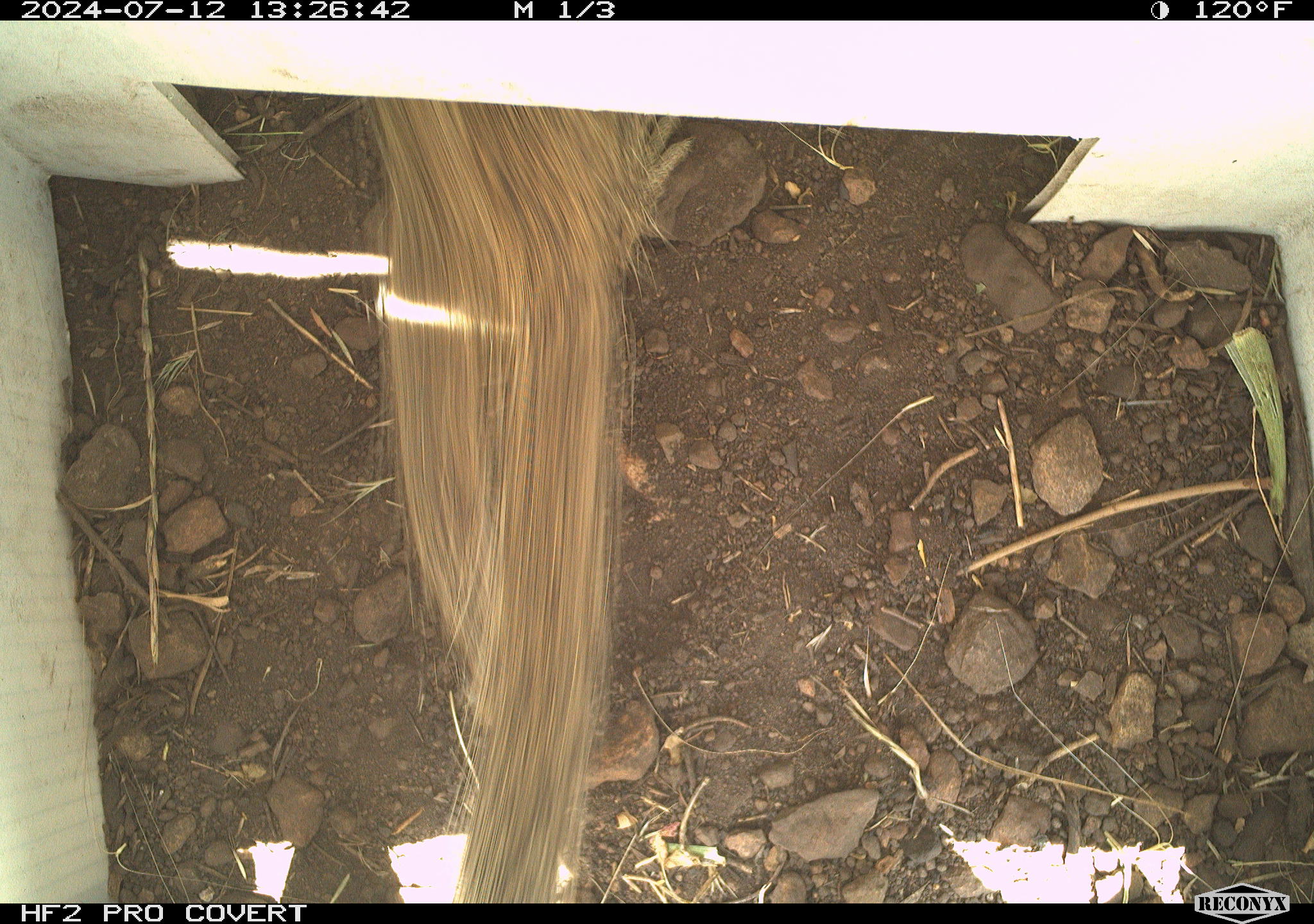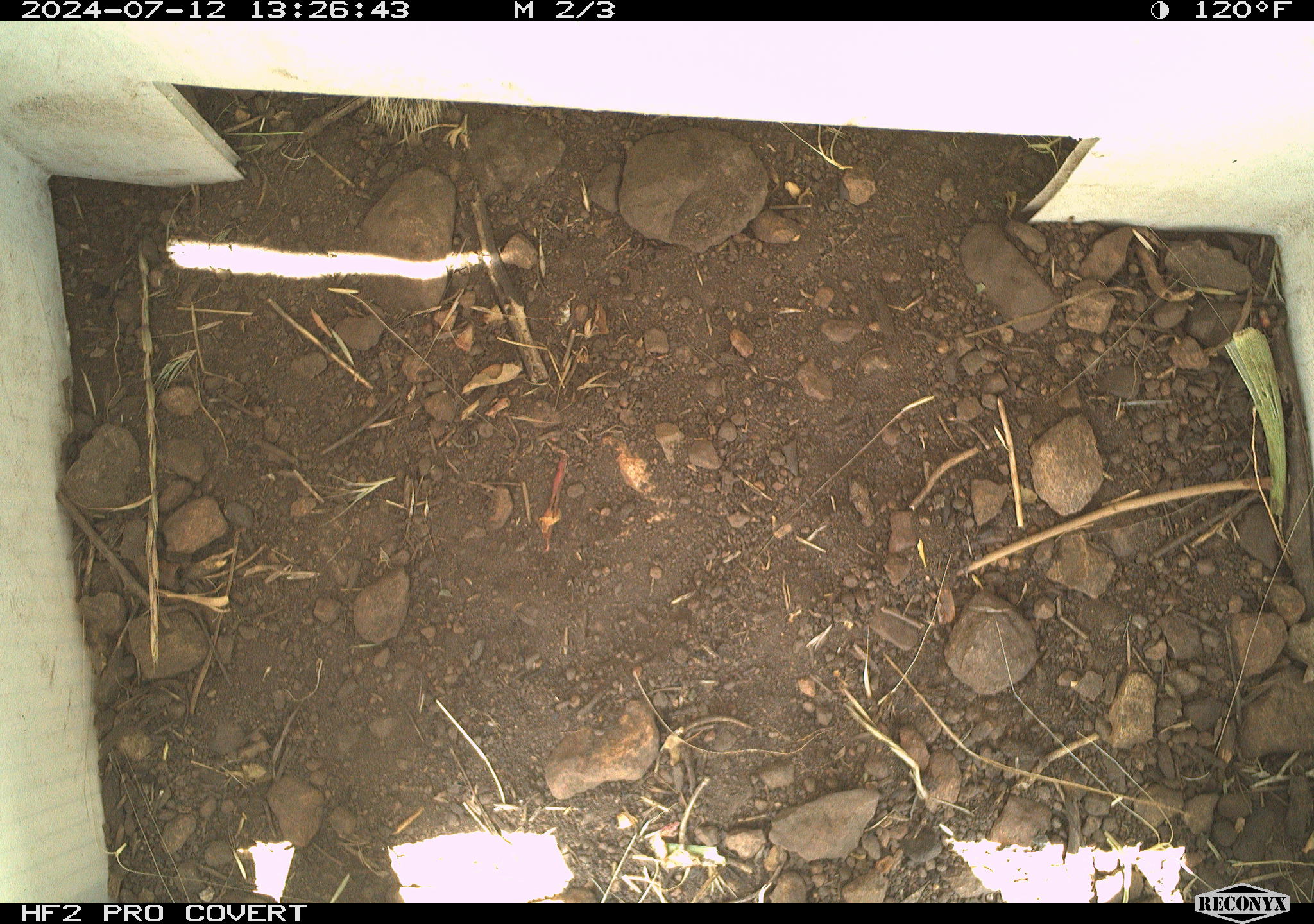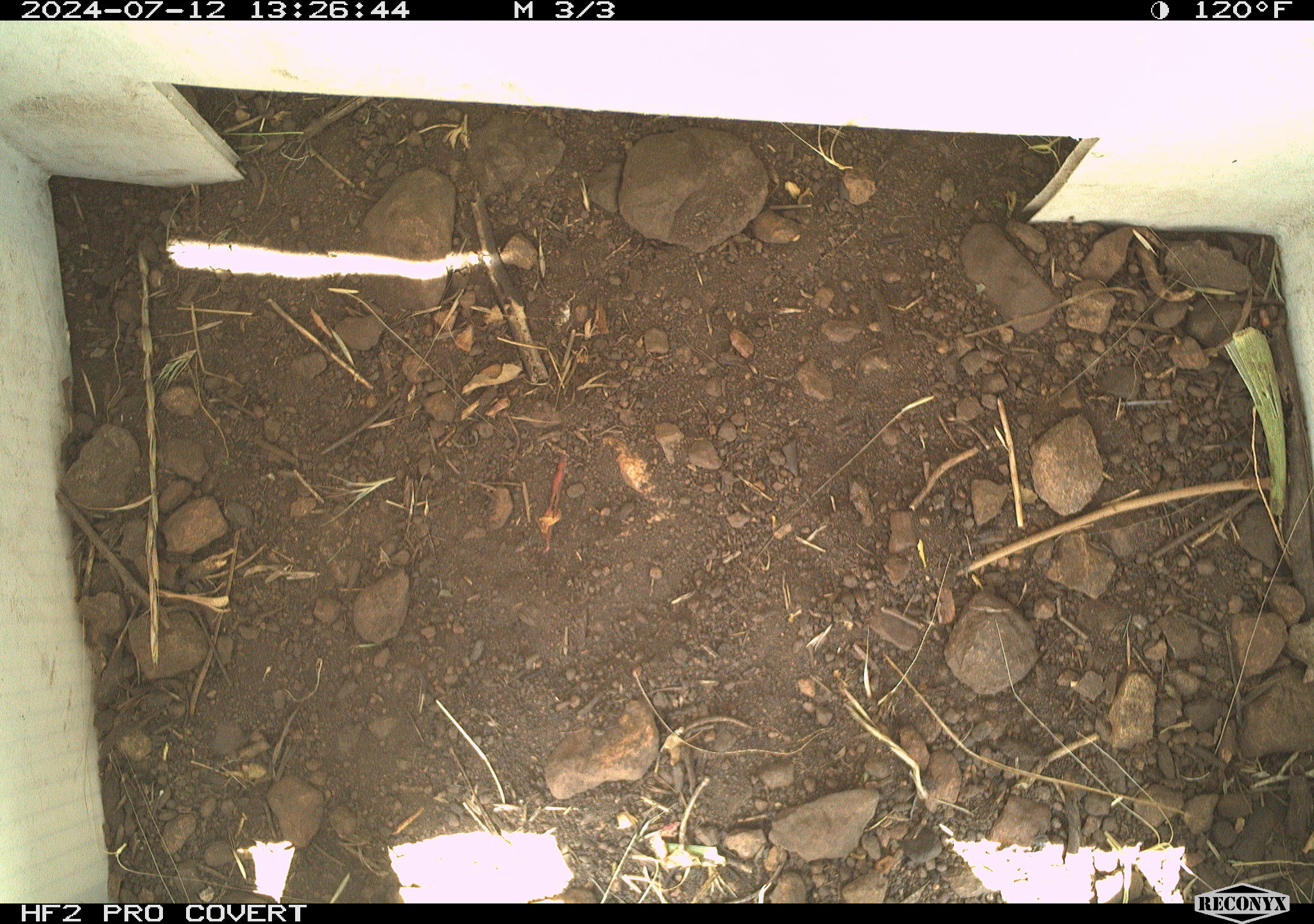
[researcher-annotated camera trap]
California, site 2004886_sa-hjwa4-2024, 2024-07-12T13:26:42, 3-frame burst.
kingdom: Animalia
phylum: Chordata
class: Mammalia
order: Rodentia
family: Sciuridae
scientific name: Sciuridae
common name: squirrels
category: sciuridae family